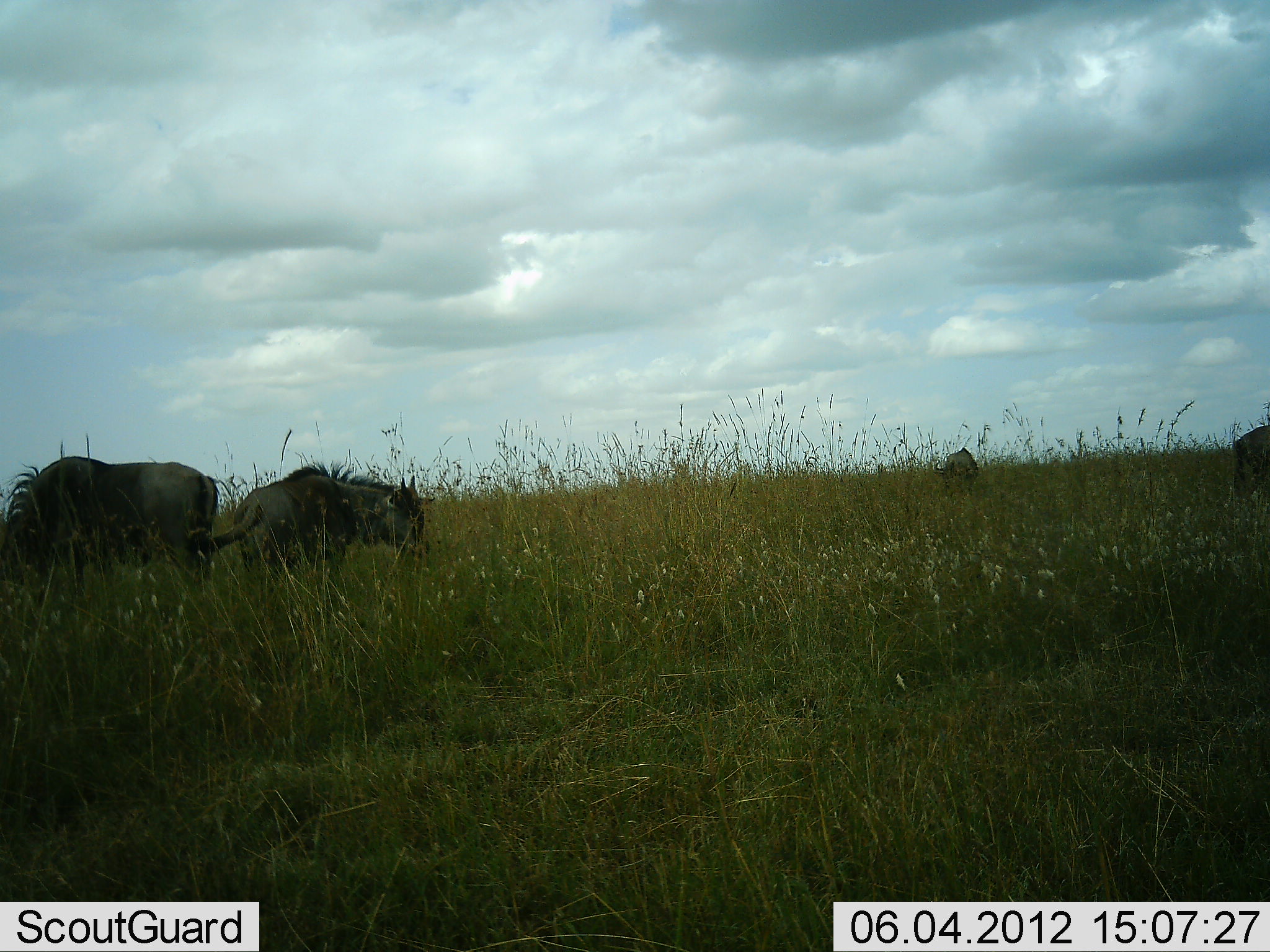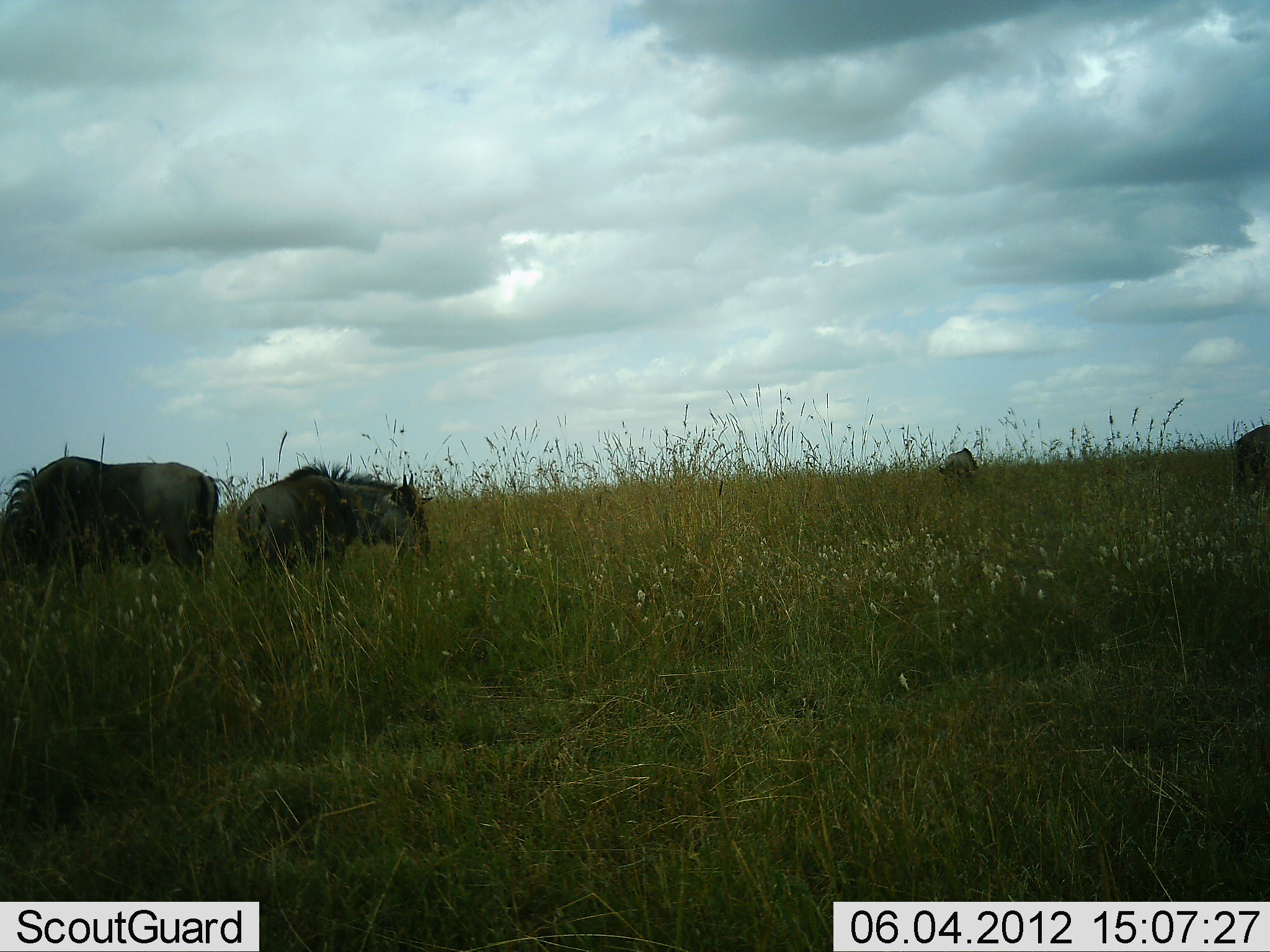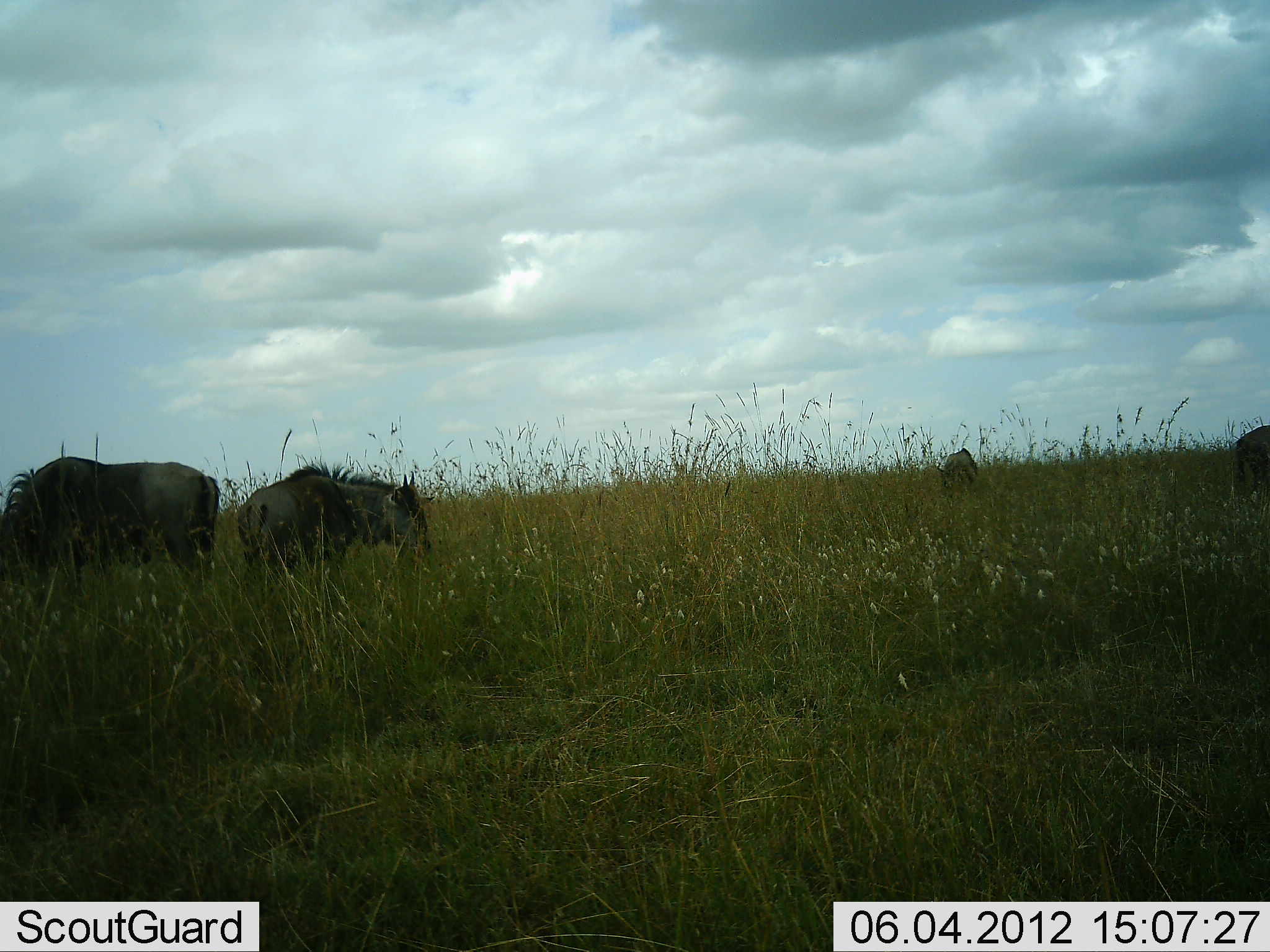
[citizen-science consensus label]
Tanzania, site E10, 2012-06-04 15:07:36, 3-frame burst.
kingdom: Animalia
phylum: Chordata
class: Mammalia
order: Artiodactyla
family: Bovidae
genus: Connochaetes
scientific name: Connochaetes taurinus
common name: blue wildebeest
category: wildebeest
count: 4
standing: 60%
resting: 0%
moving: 0%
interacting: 0%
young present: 0%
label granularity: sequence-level